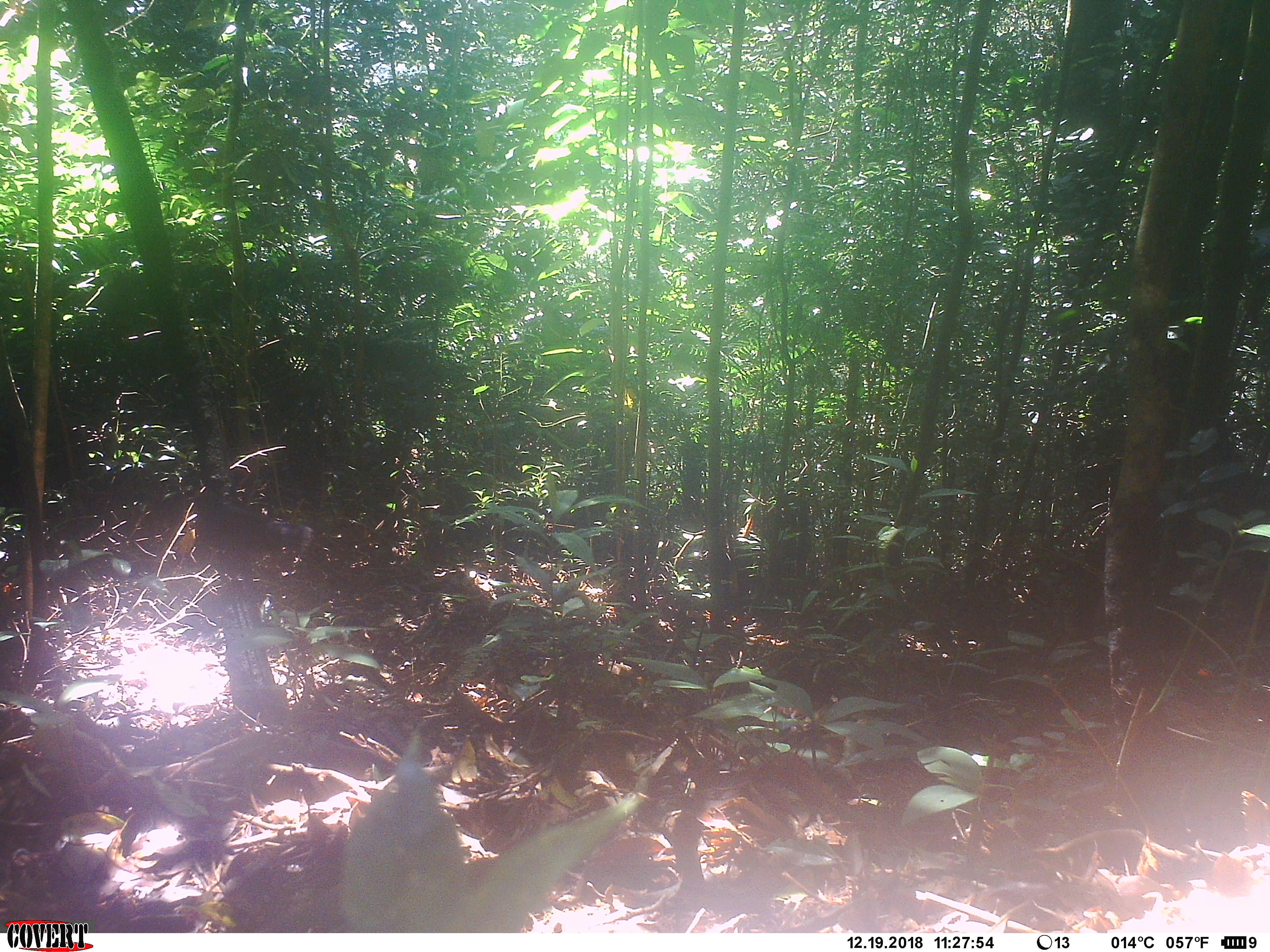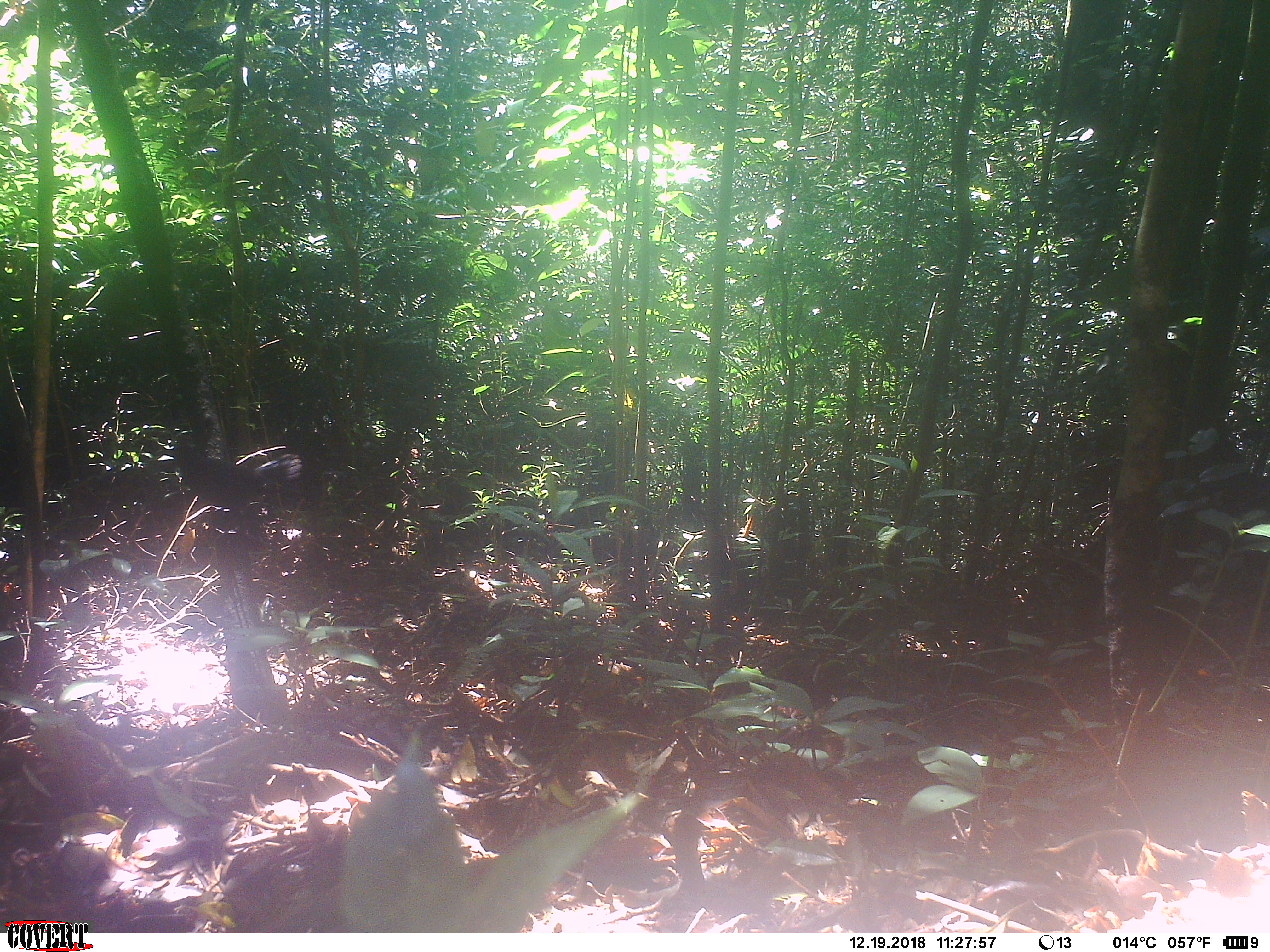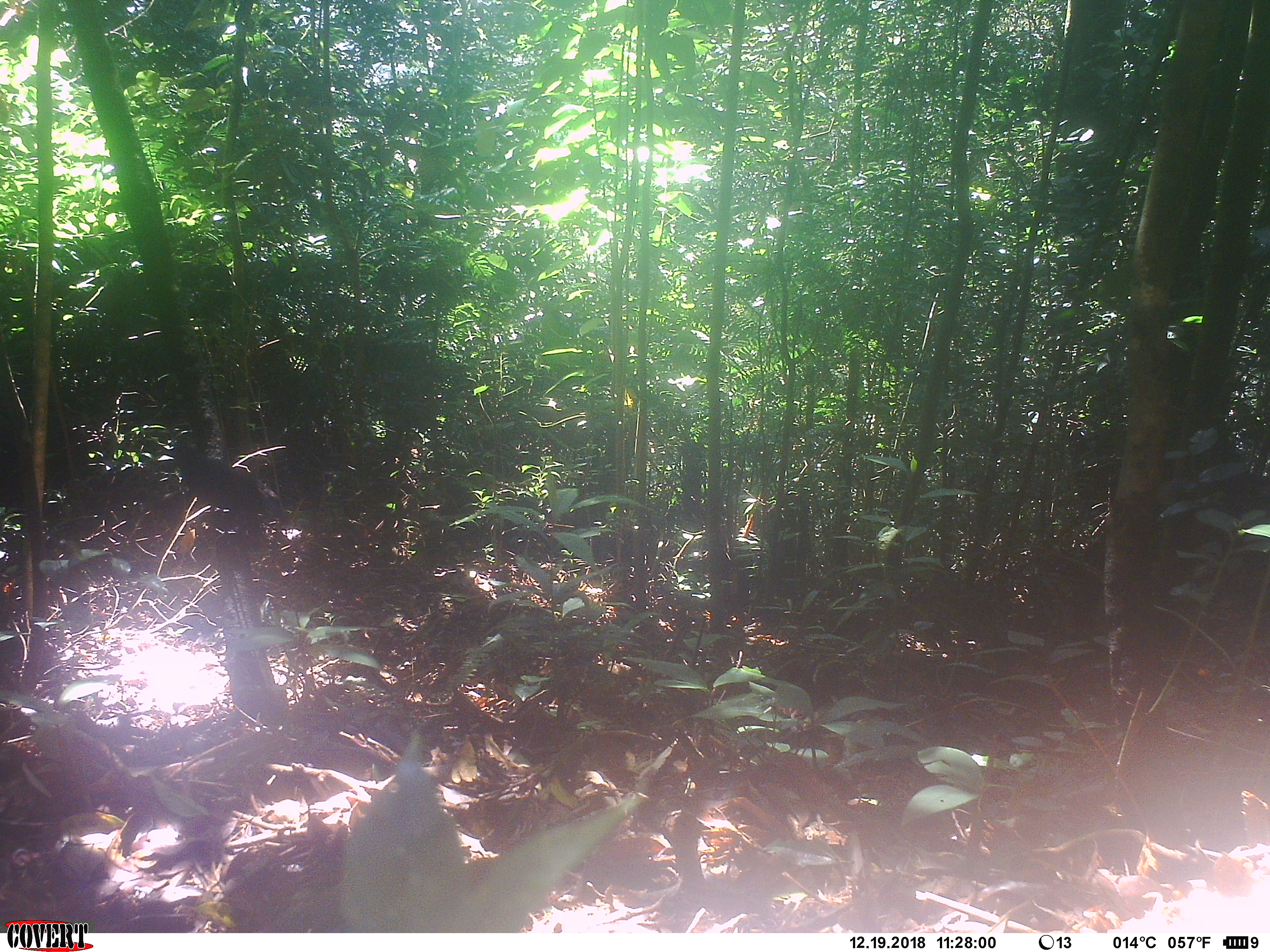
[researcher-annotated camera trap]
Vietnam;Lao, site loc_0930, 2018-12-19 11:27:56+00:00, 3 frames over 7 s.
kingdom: Animalia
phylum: Chordata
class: Aves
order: Passeriformes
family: Muscicapidae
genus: Myophonus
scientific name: Myophonus caeruleus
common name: blue whistling thrush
Blue whistling thrush (Myophonus caeruleus). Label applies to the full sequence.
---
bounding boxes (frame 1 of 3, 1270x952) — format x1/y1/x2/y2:
blue whistling thrush: 178/484/313/563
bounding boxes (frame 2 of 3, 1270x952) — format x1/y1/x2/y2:
blue whistling thrush: 157/433/302/532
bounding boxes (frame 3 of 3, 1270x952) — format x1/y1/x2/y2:
blue whistling thrush: 158/438/289/537